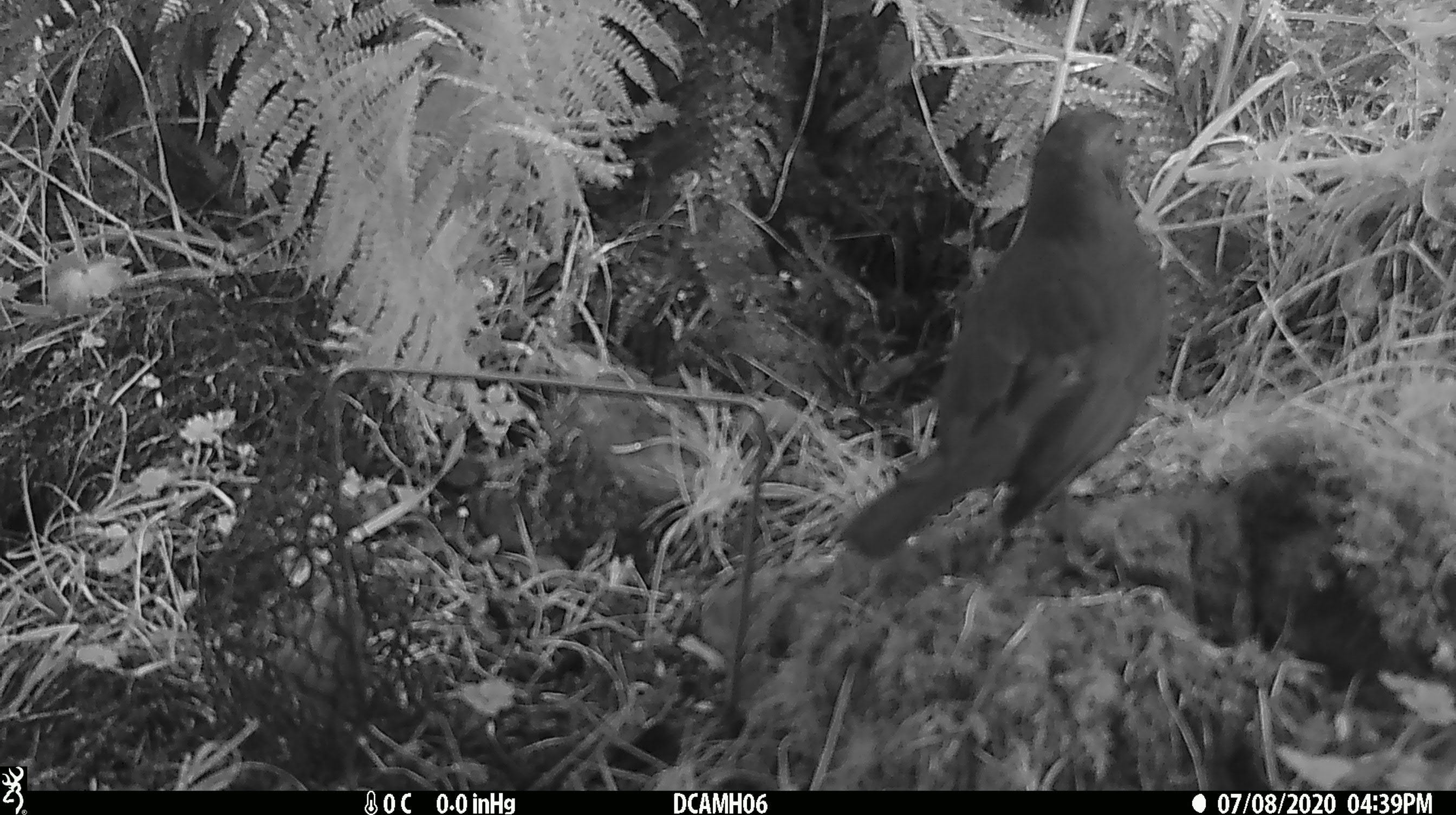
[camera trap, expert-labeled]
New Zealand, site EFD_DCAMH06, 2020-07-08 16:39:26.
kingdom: Animalia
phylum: Chordata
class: Aves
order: Passeriformes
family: Turdidae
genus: Turdus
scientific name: Turdus merula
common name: eurasian blackbird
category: blackbird